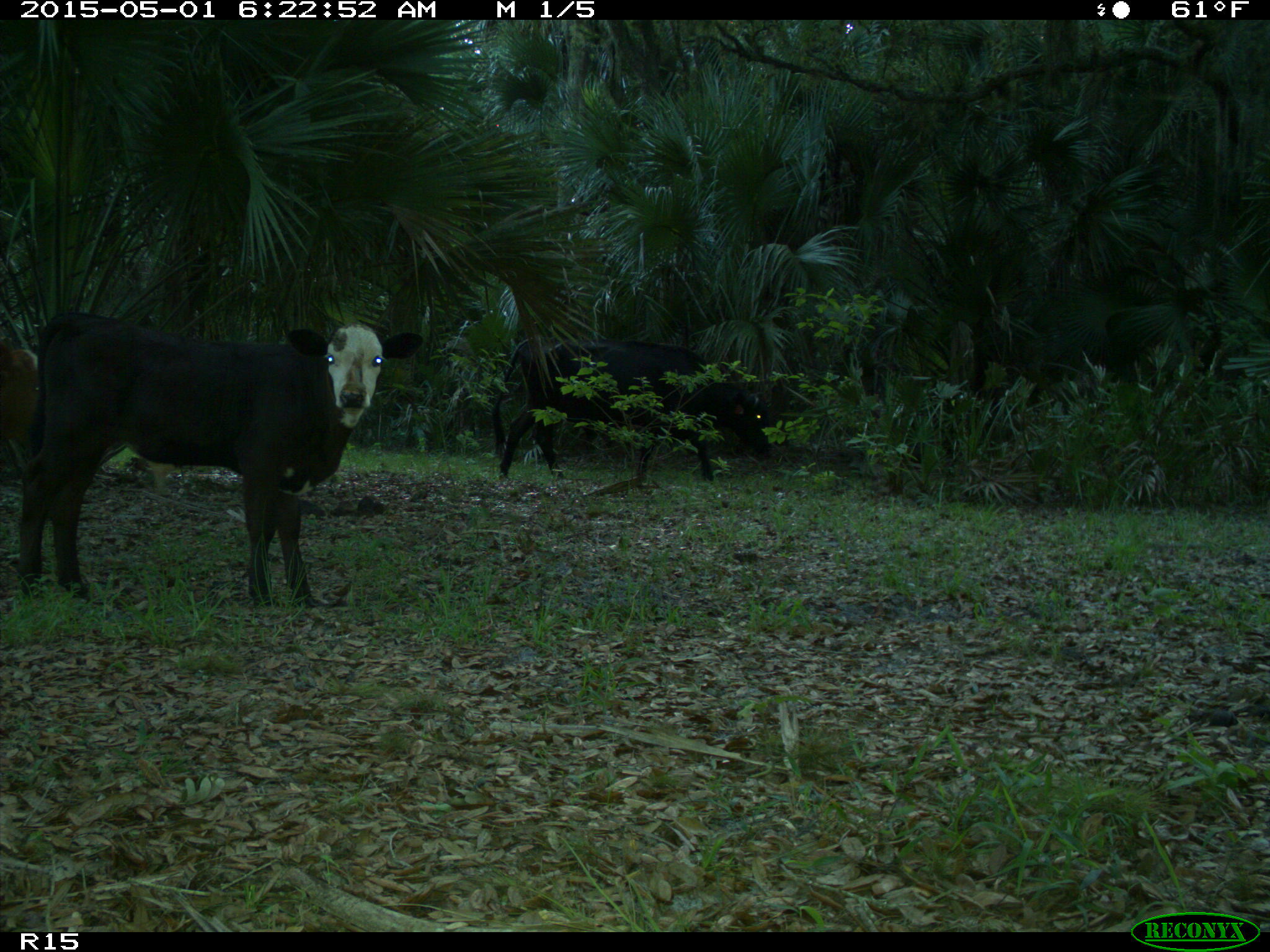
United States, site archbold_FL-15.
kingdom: Animalia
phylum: Chordata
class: Mammalia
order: Artiodactyla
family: Bovidae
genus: Bos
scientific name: Bos taurus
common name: domestic cow